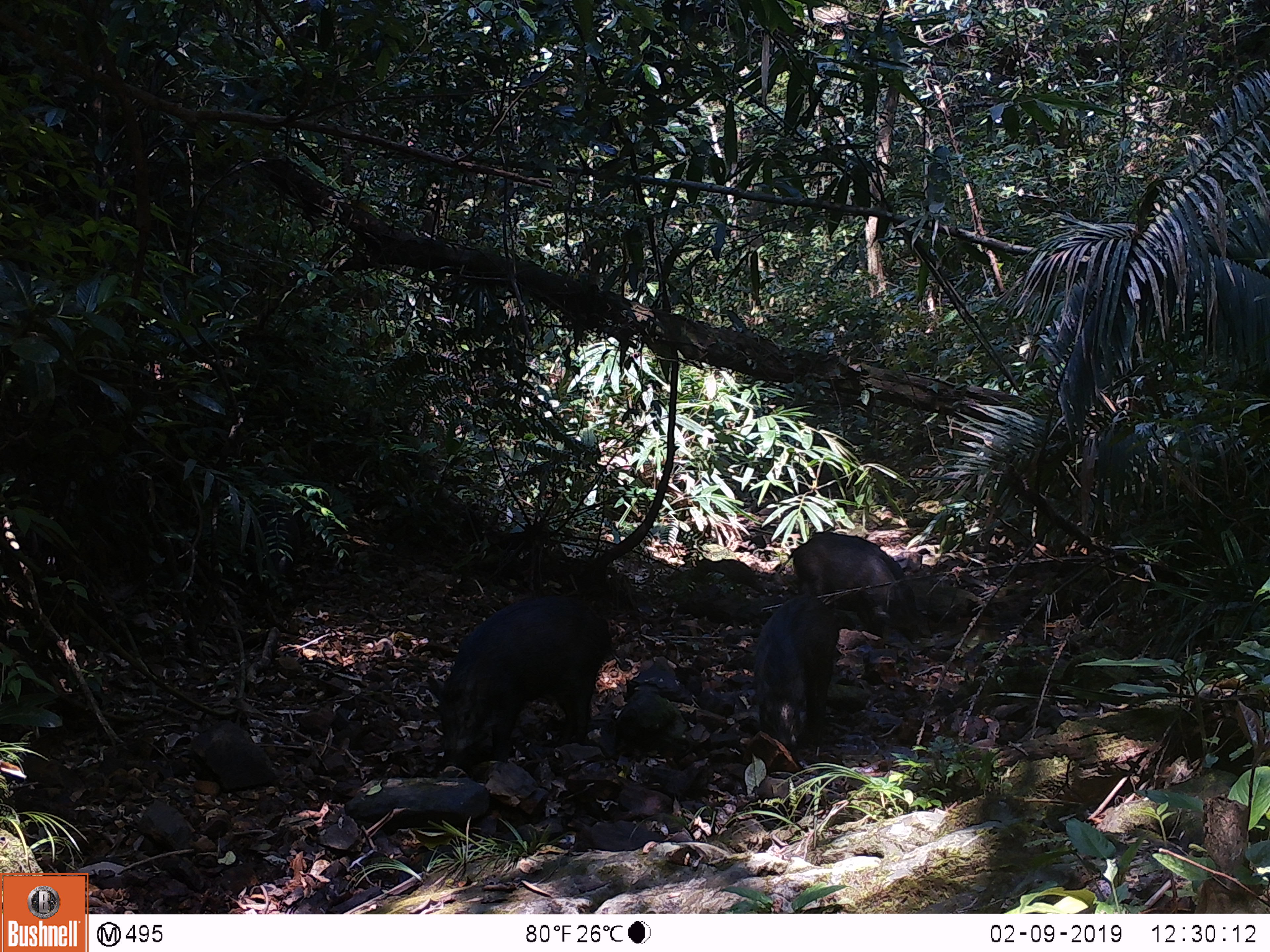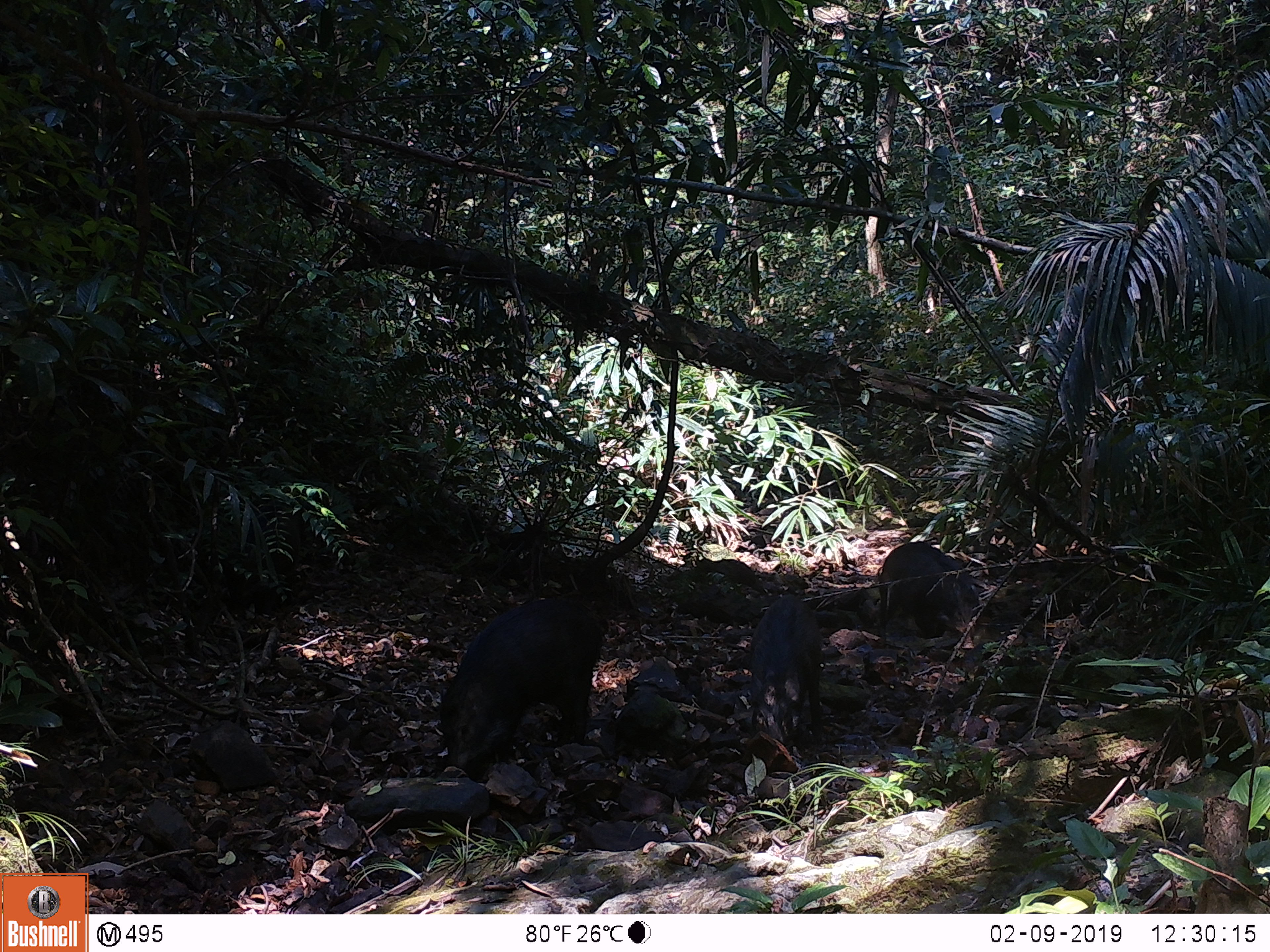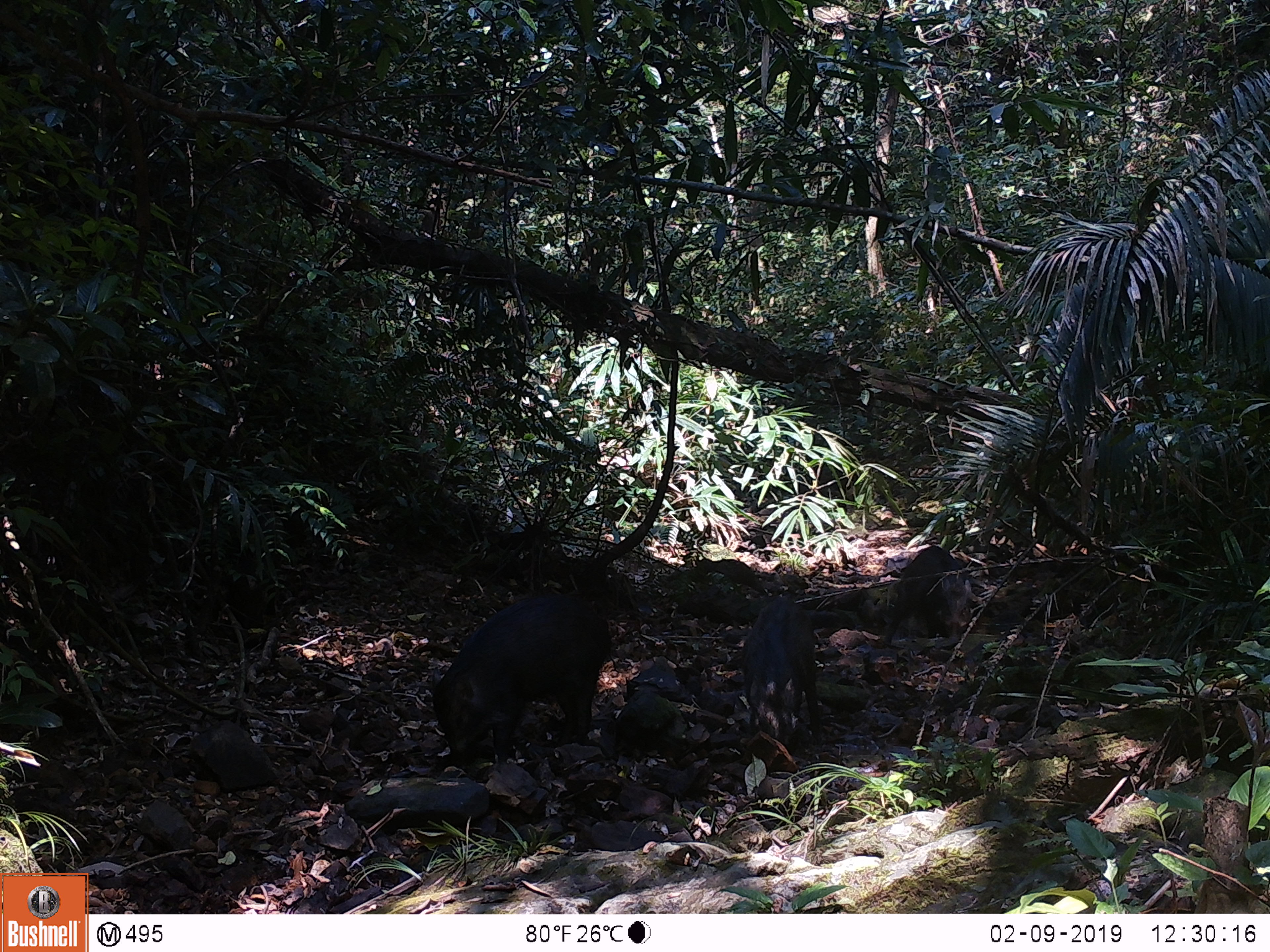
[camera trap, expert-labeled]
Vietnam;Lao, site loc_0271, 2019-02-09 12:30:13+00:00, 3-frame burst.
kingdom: Animalia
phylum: Chordata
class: Mammalia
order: Artiodactyla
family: Suidae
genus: Sus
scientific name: Sus scrofa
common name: eurasian wild pig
Eurasian wild pig (Sus scrofa). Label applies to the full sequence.